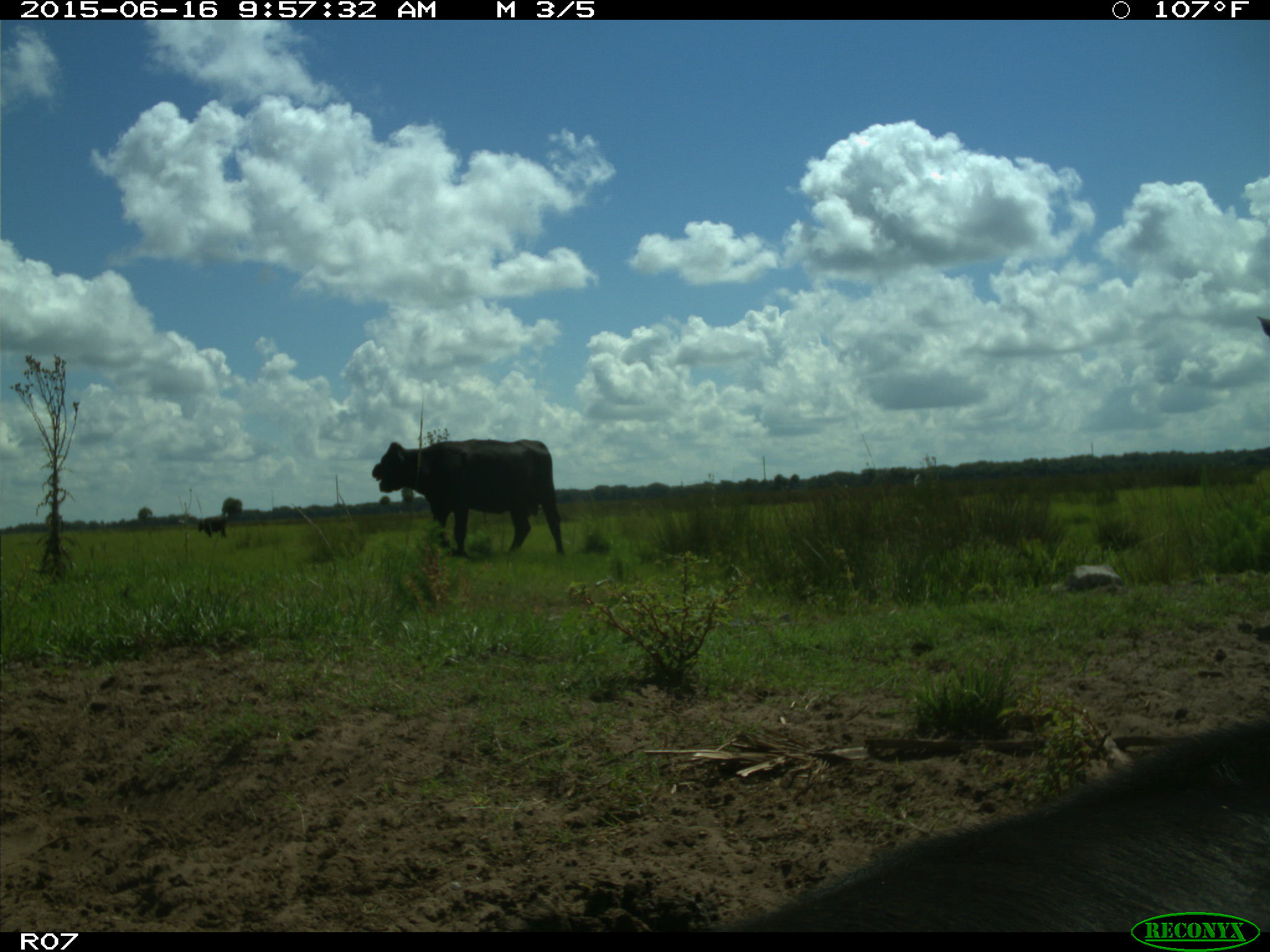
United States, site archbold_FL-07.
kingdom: Animalia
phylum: Chordata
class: Mammalia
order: Artiodactyla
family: Bovidae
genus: Bos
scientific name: Bos taurus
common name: domestic cow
Bos taurus (domestic cow).